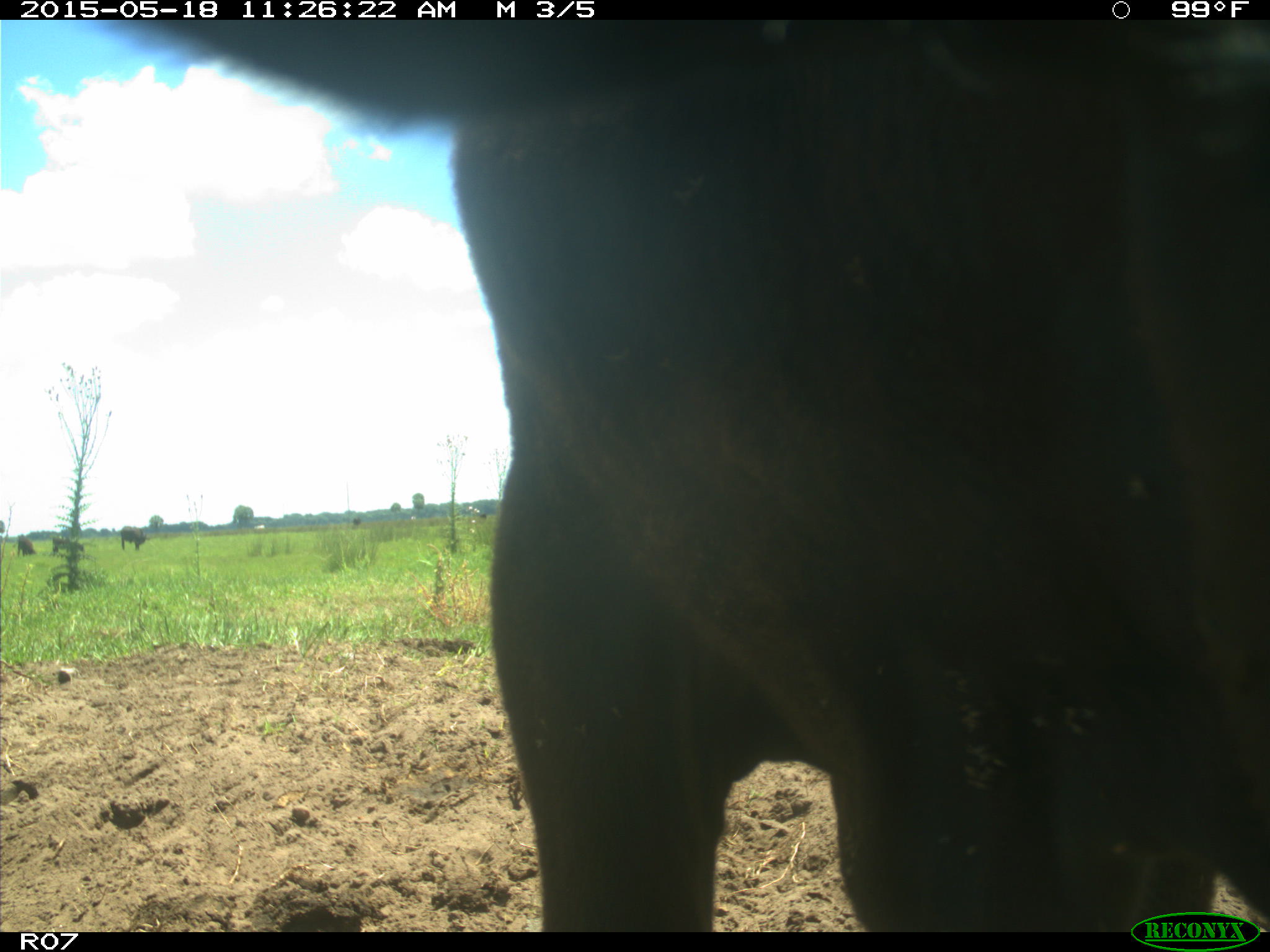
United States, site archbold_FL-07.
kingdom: Animalia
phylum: Chordata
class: Mammalia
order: Artiodactyla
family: Bovidae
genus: Bos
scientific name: Bos taurus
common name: domestic cow